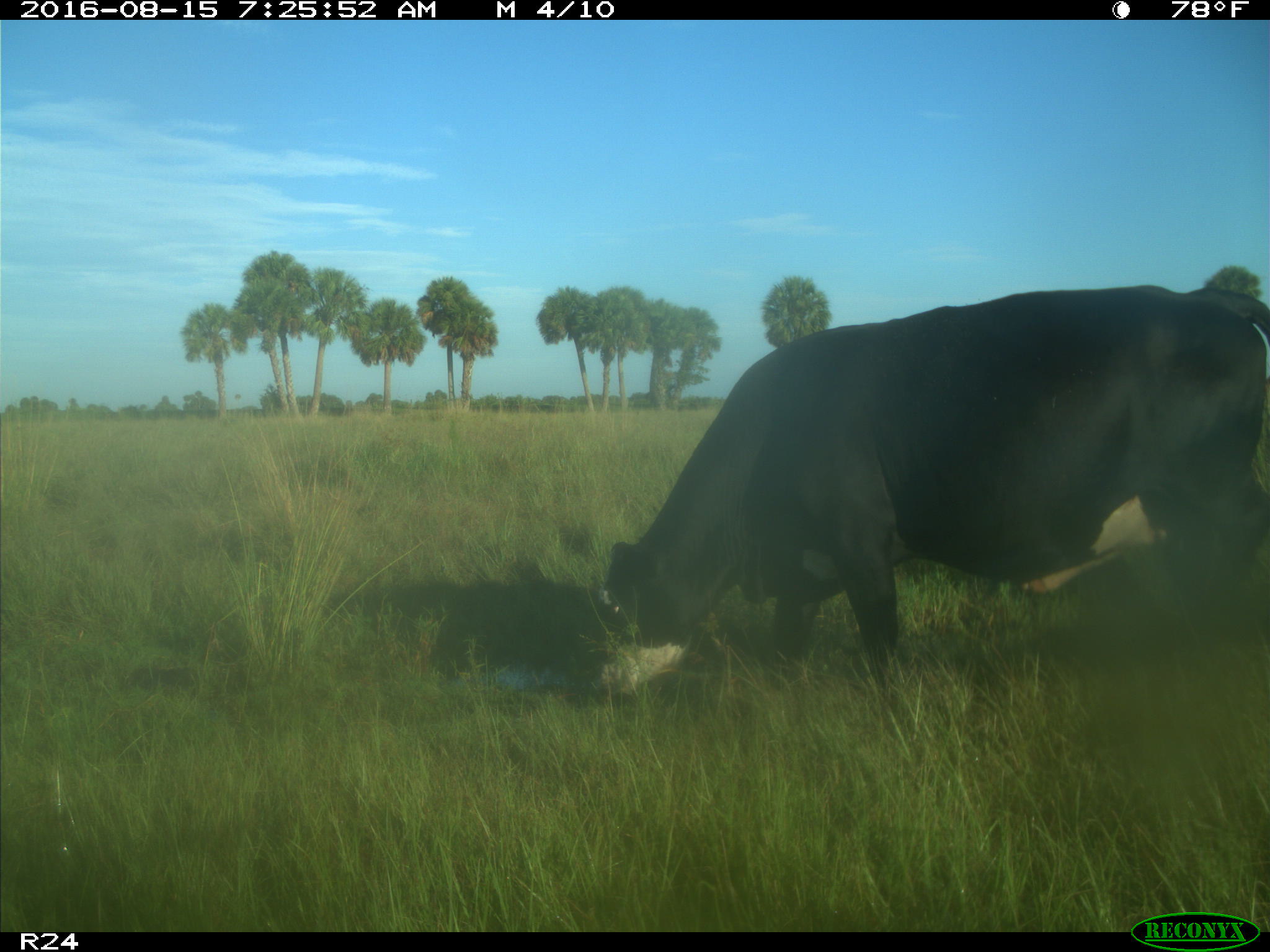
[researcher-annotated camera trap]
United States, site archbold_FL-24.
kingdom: Animalia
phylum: Chordata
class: Mammalia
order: Artiodactyla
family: Bovidae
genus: Bos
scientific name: Bos taurus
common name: domestic cow